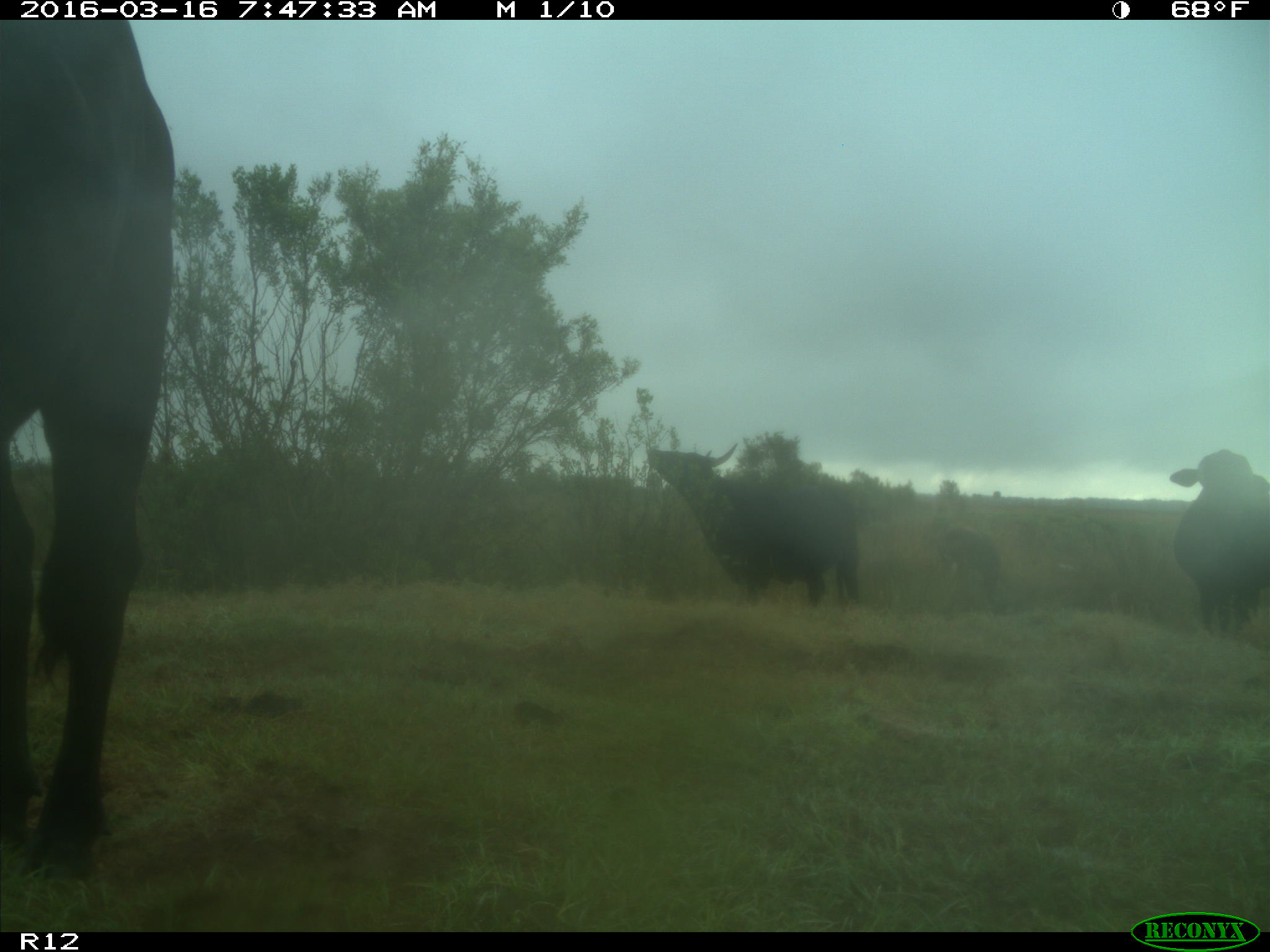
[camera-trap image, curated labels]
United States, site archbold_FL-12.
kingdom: Animalia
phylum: Chordata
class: Mammalia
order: Artiodactyla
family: Bovidae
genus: Bos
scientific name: Bos taurus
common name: domestic cow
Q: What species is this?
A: Bos taurus (domestic cow).